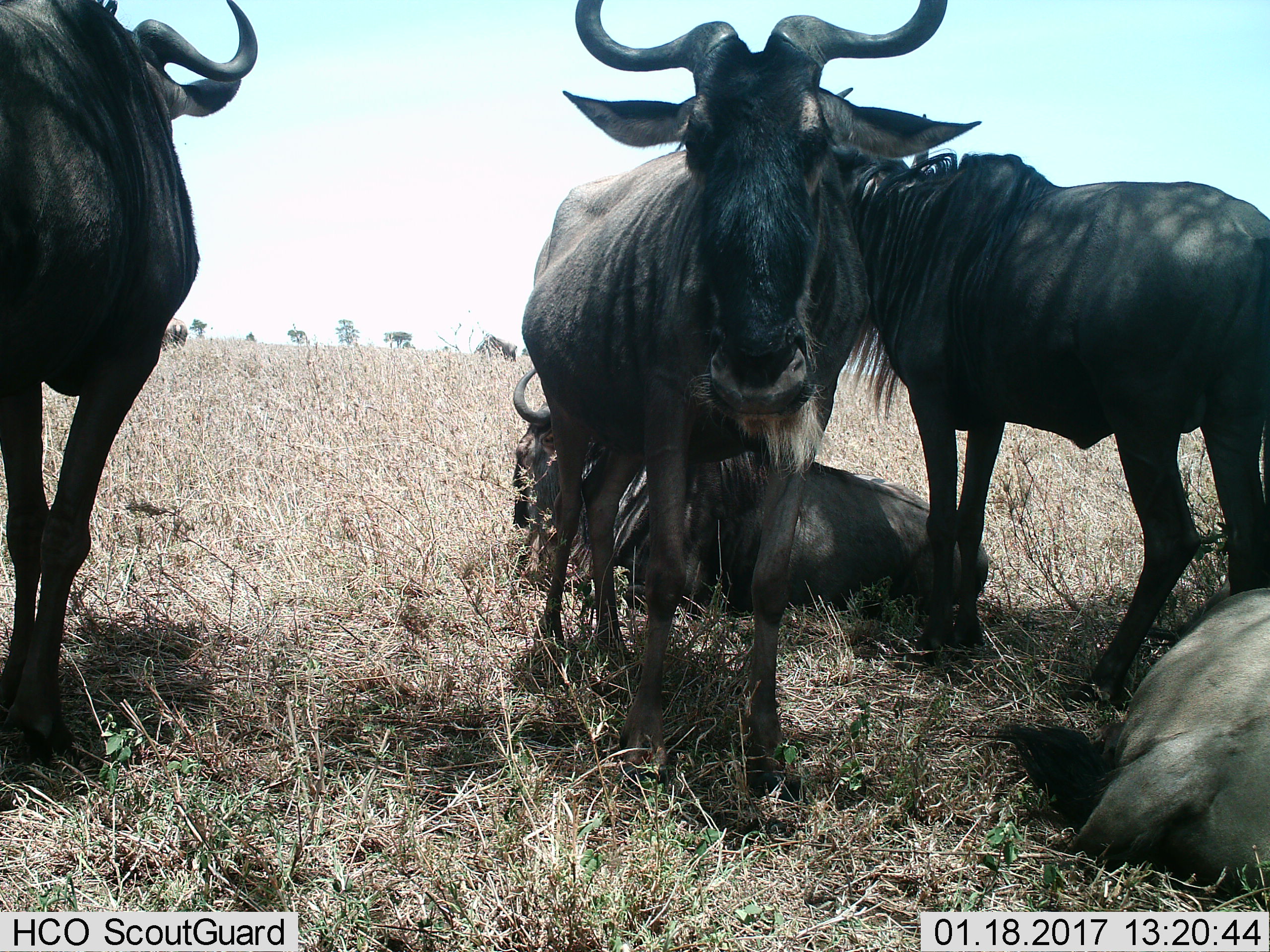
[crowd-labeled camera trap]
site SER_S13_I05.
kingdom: Animalia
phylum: Chordata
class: Mammalia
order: Artiodactyla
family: Bovidae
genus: Connochaetes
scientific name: Connochaetes taurinus taurinus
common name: blue wildebeest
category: wildebeestblue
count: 5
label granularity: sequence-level